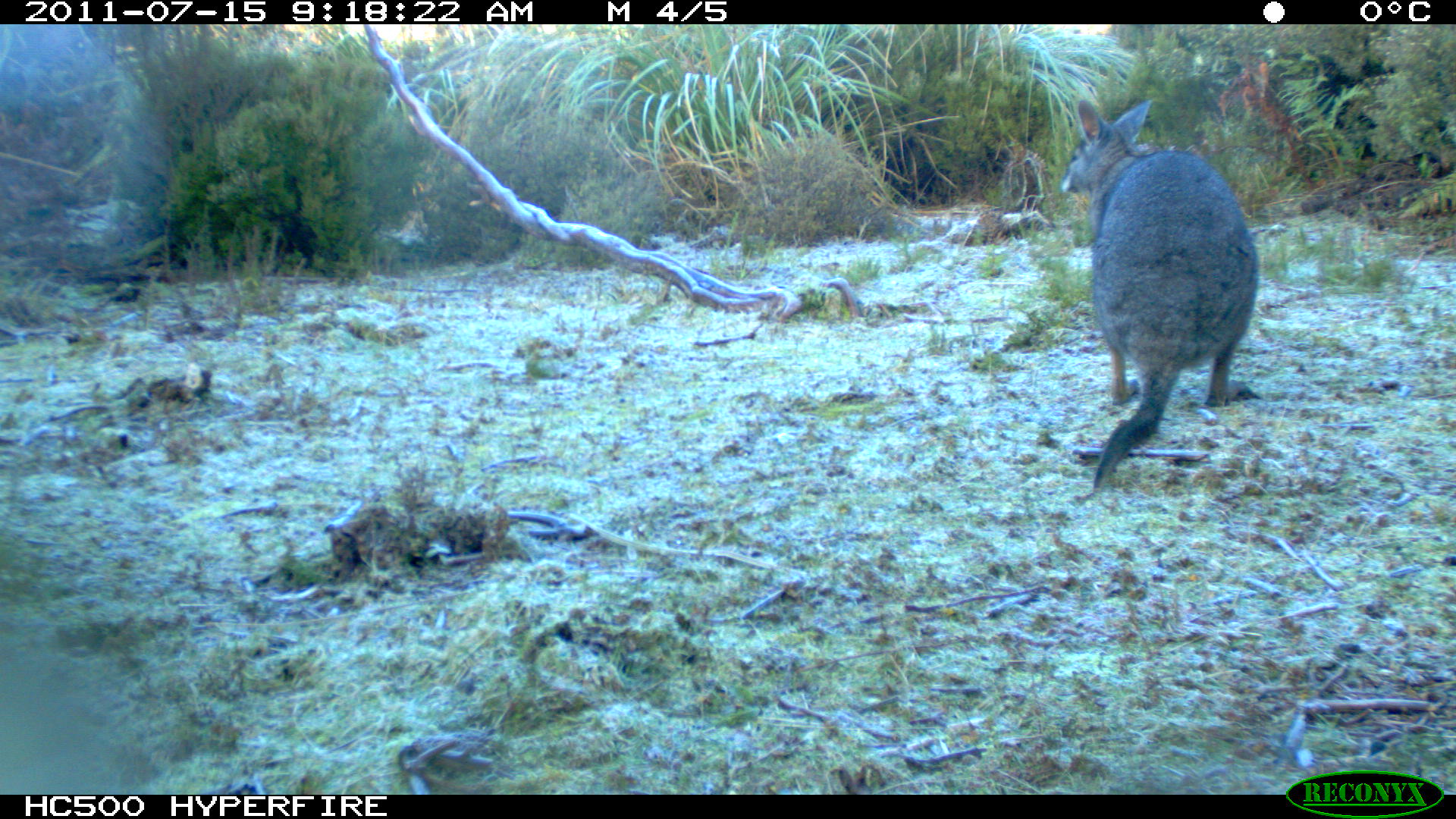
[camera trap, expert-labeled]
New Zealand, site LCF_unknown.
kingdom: Animalia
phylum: Chordata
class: Mammalia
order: Diprotodontia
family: Macropodidae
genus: Notamacropus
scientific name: Notamacropus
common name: wallaby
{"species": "wallaby (Notamacropus)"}